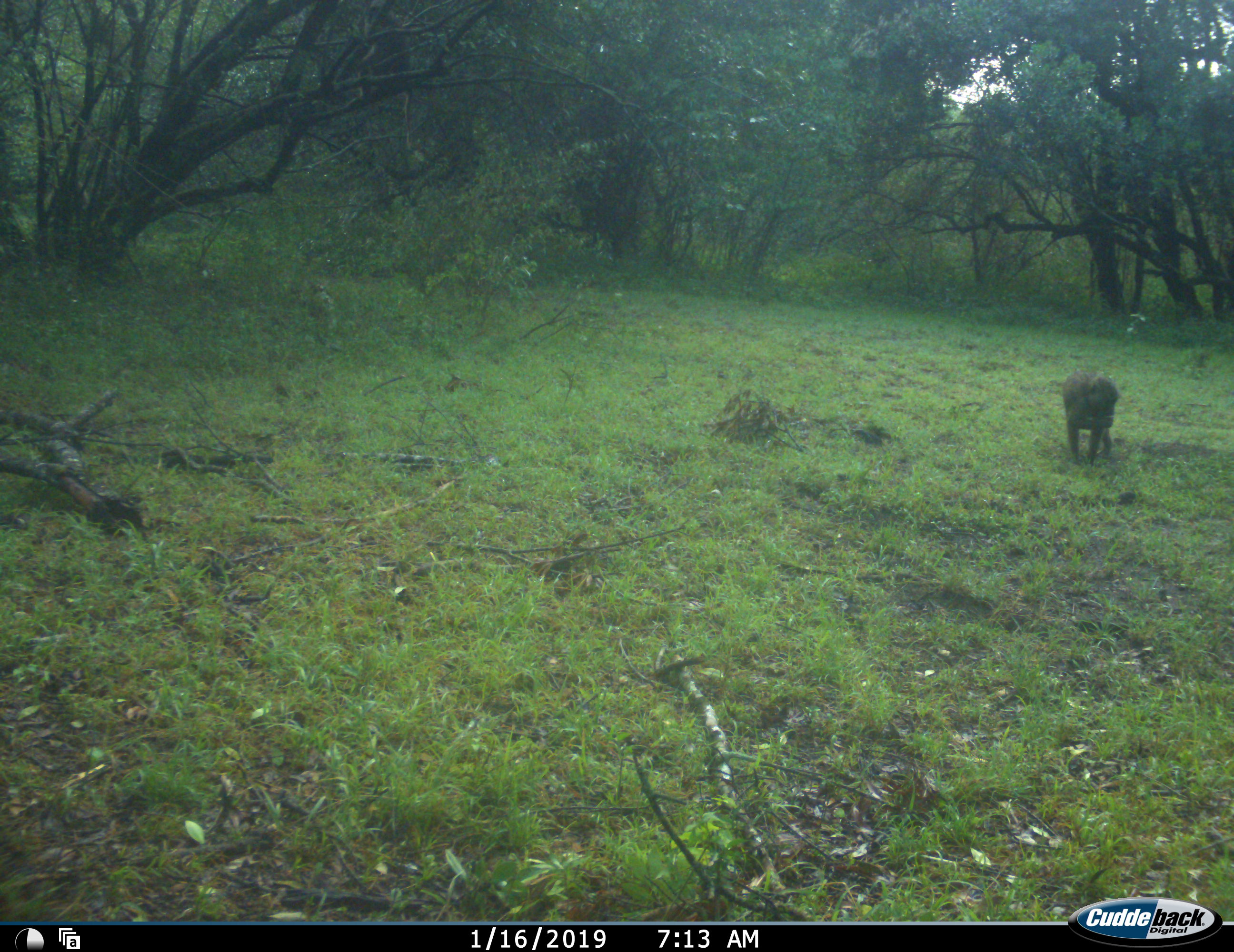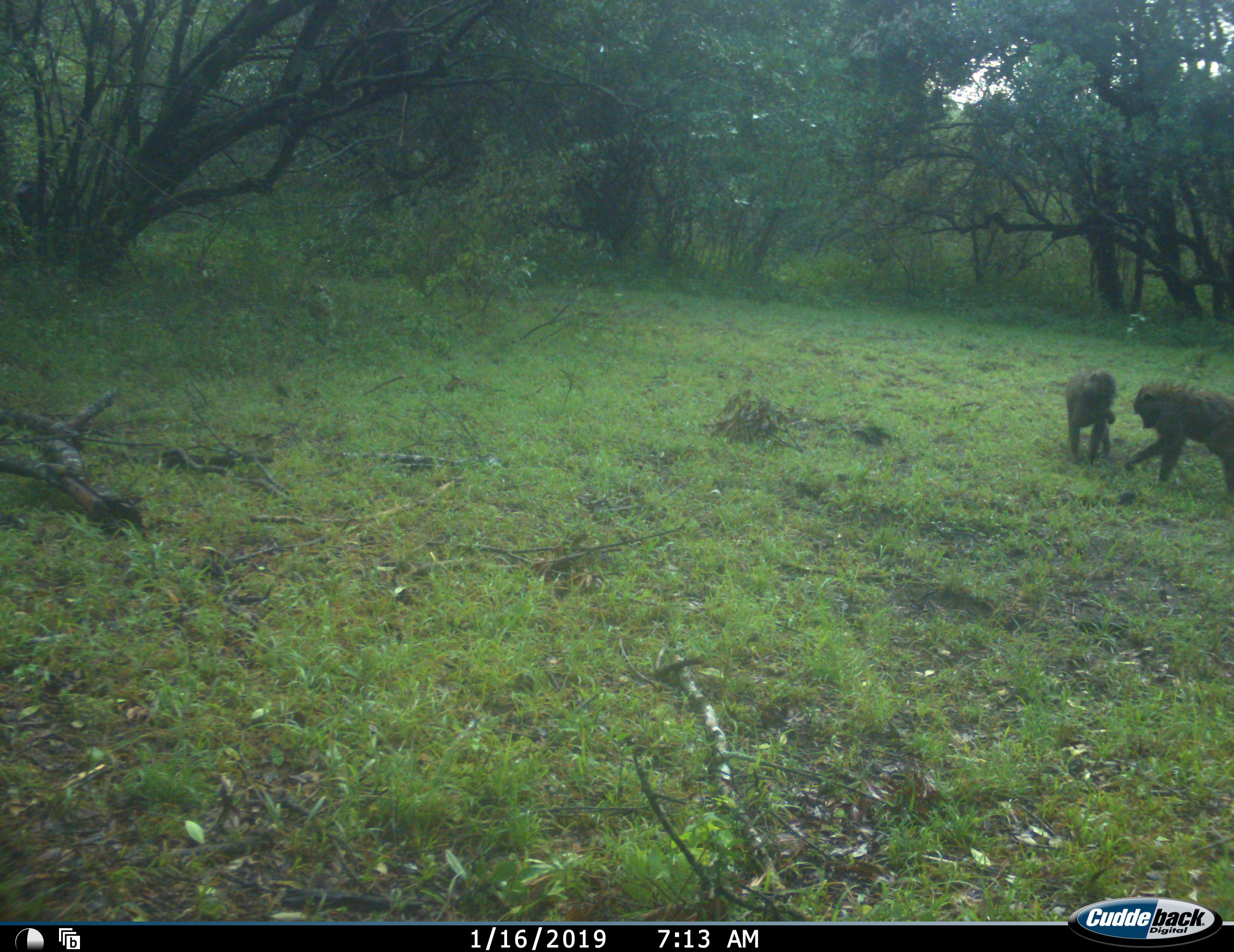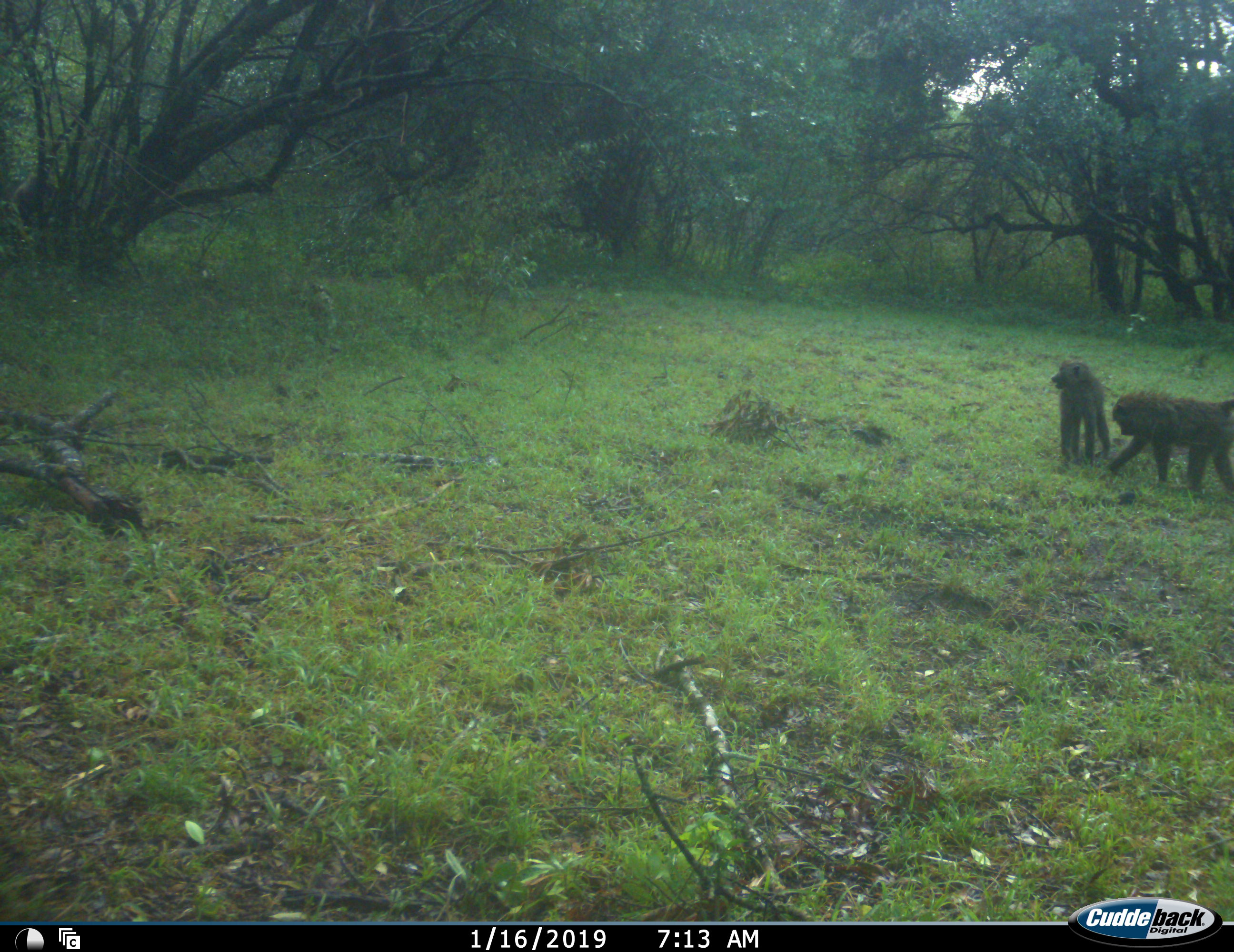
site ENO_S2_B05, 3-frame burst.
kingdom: Animalia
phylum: Chordata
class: Mammalia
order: Primates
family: Cercopithecidae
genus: Papio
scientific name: Papio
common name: baboon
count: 3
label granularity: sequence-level